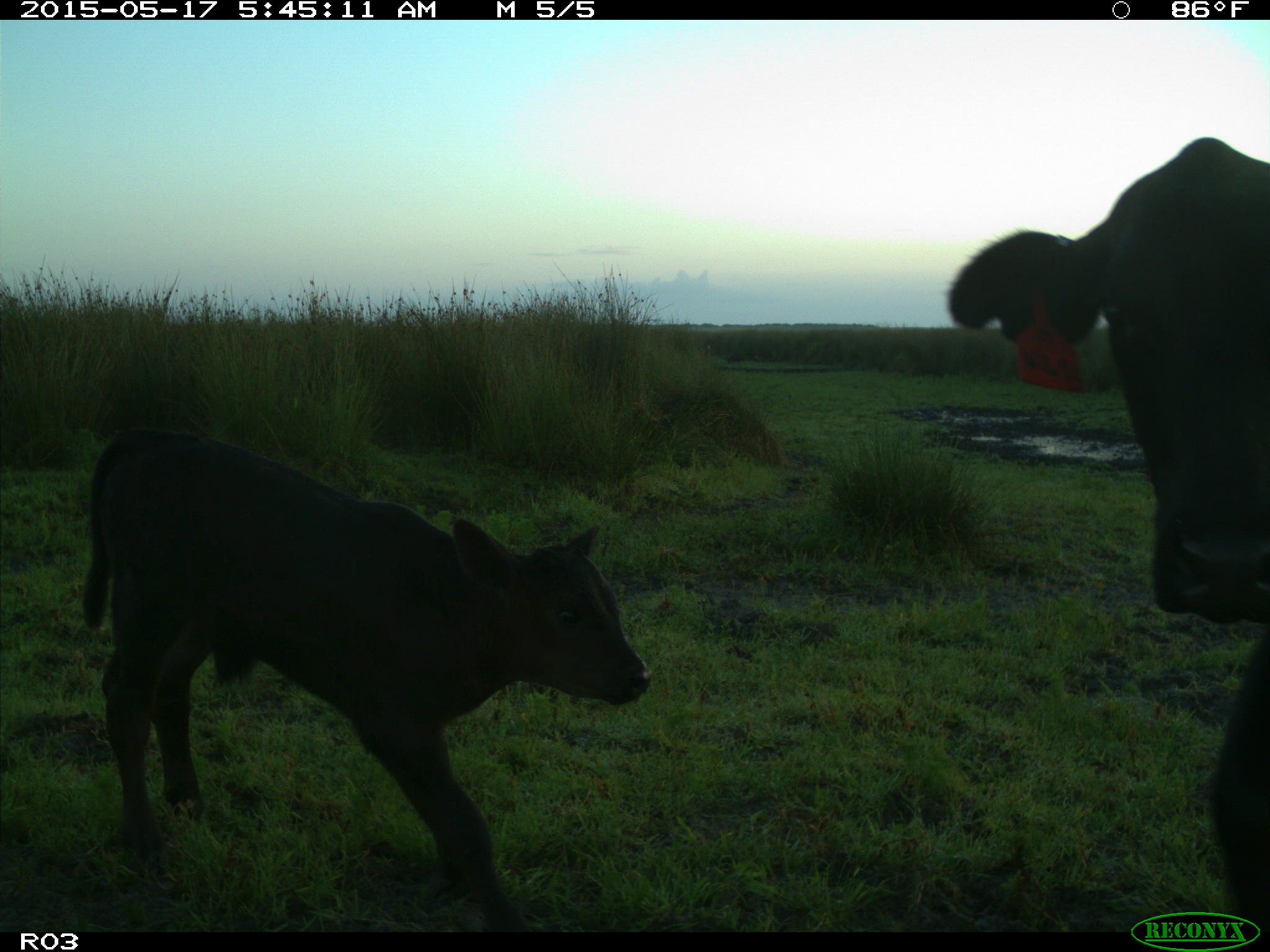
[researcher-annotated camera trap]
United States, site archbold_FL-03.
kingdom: Animalia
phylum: Chordata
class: Mammalia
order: Artiodactyla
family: Bovidae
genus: Bos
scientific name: Bos taurus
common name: domestic cow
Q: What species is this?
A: Bos taurus (domestic cow).